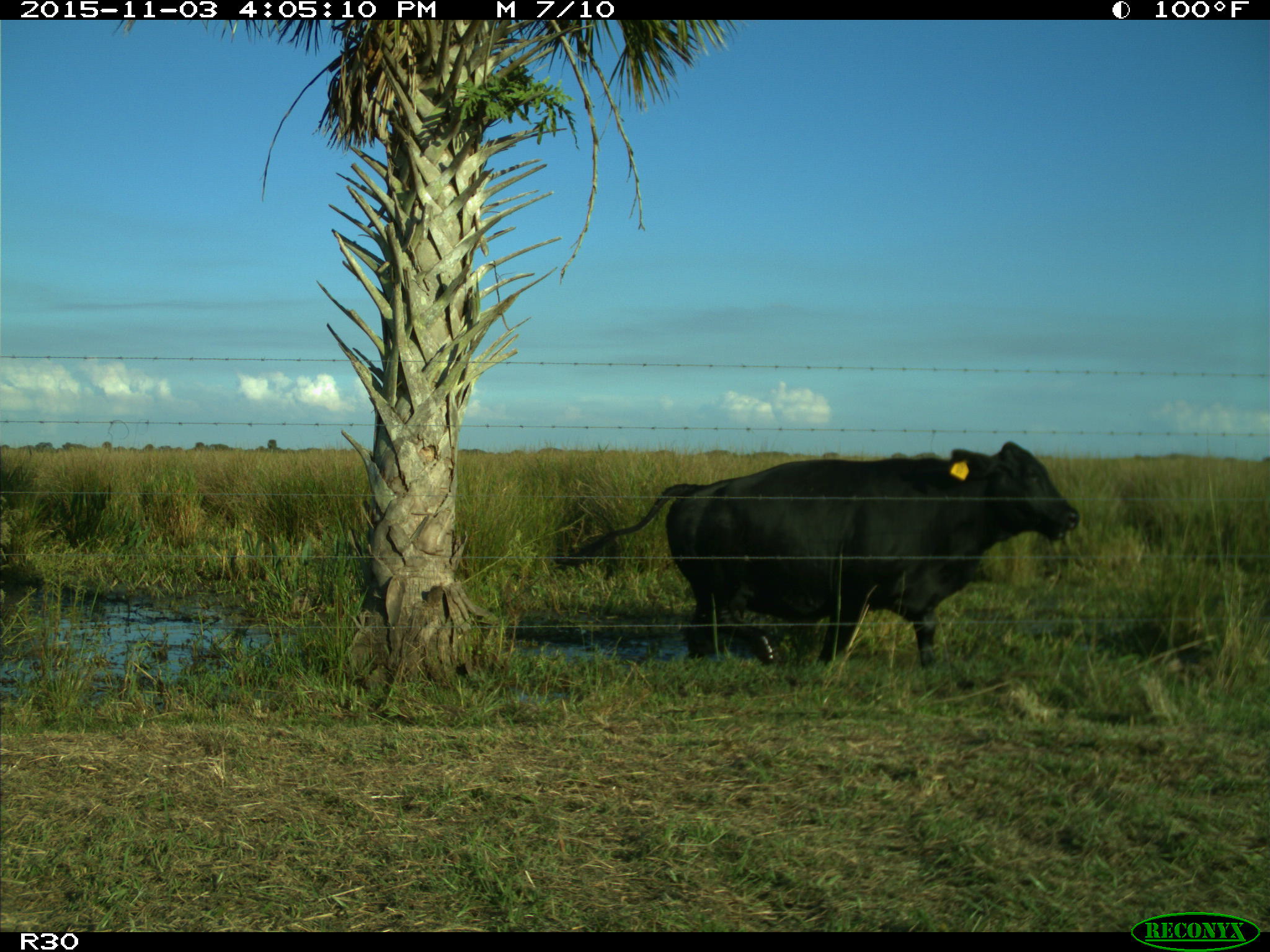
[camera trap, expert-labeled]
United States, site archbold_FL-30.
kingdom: Animalia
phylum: Chordata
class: Mammalia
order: Artiodactyla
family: Bovidae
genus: Bos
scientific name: Bos taurus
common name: domestic cow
Bos taurus (domestic cow).